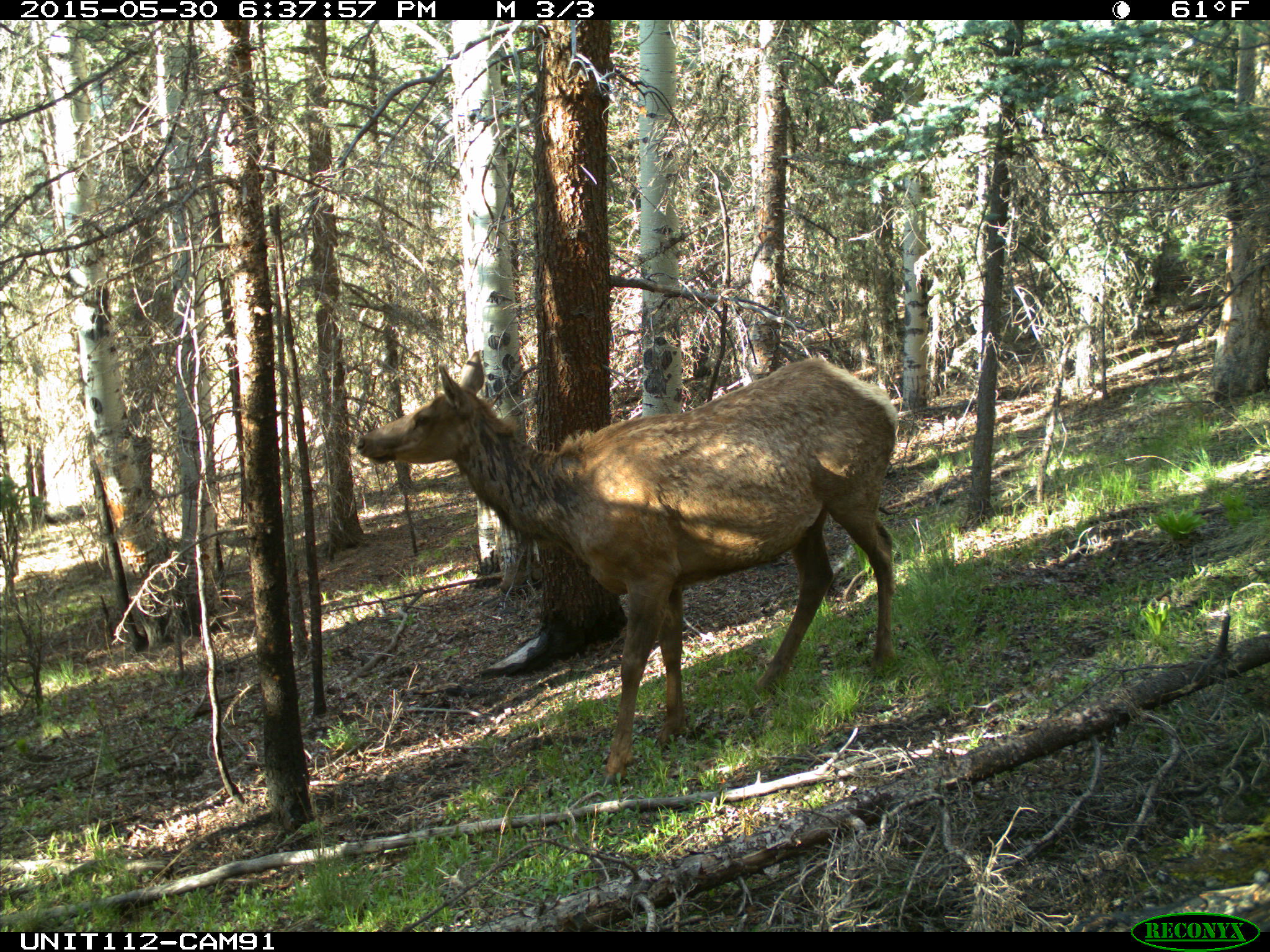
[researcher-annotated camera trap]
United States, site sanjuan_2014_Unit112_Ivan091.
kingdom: Animalia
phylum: Chordata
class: Mammalia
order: Artiodactyla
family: Cervidae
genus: Cervus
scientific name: Cervus elaphus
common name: red deer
Cervus elaphus (red deer).